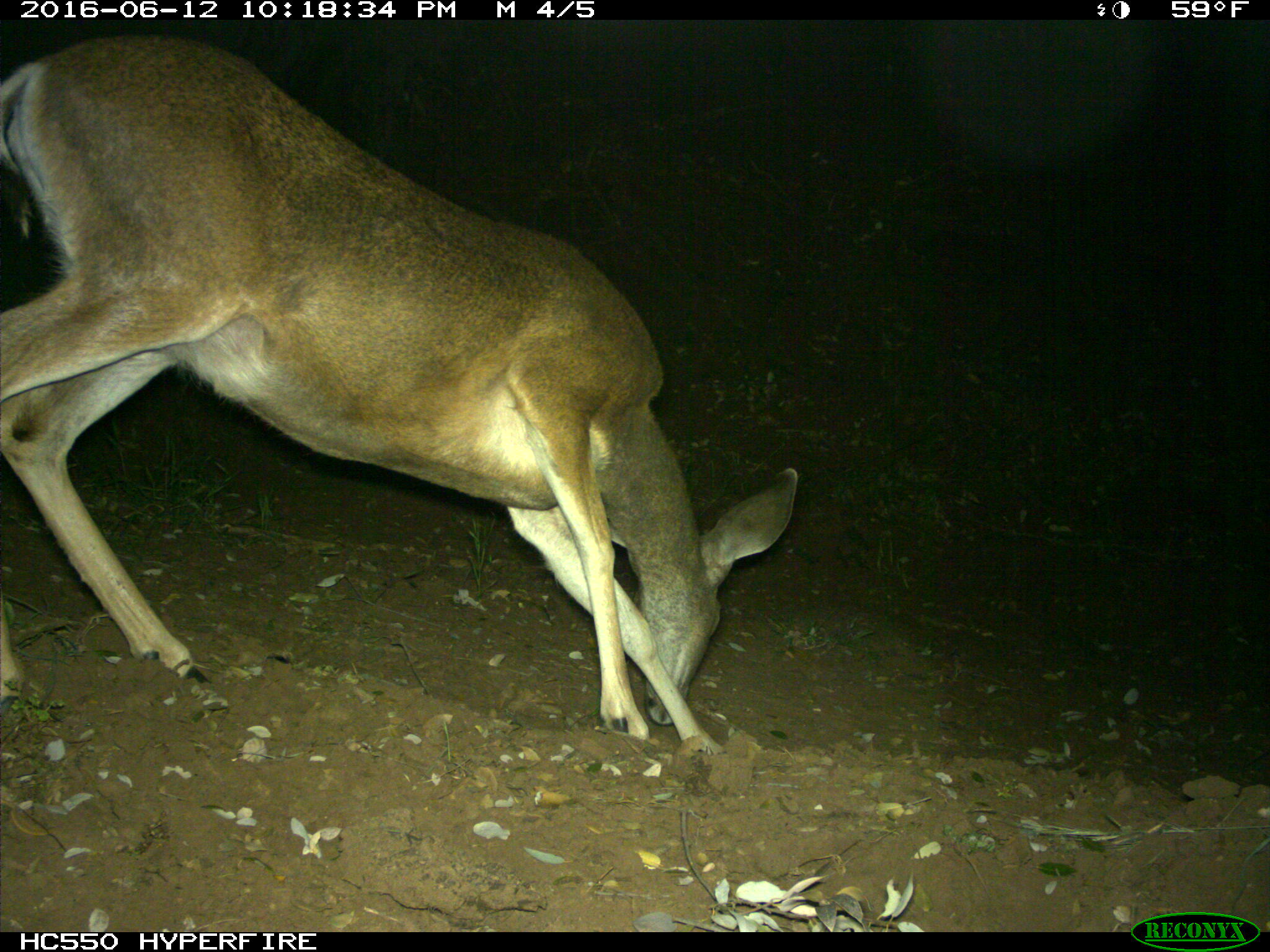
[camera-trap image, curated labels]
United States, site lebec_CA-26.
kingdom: Animalia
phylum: Chordata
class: Mammalia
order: Artiodactyla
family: Cervidae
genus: Odocoileus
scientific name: Odocoileus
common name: deer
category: unidentified deer